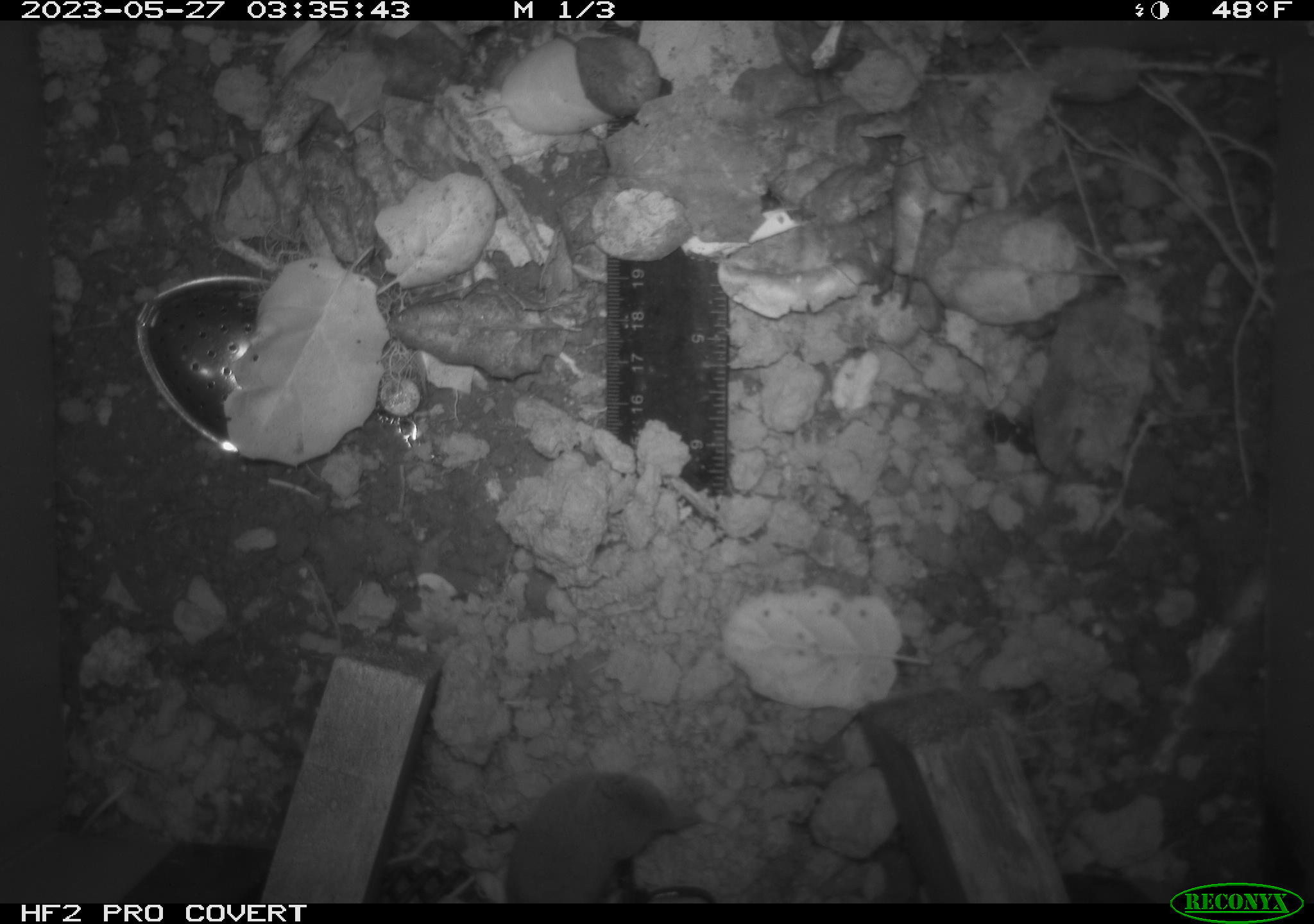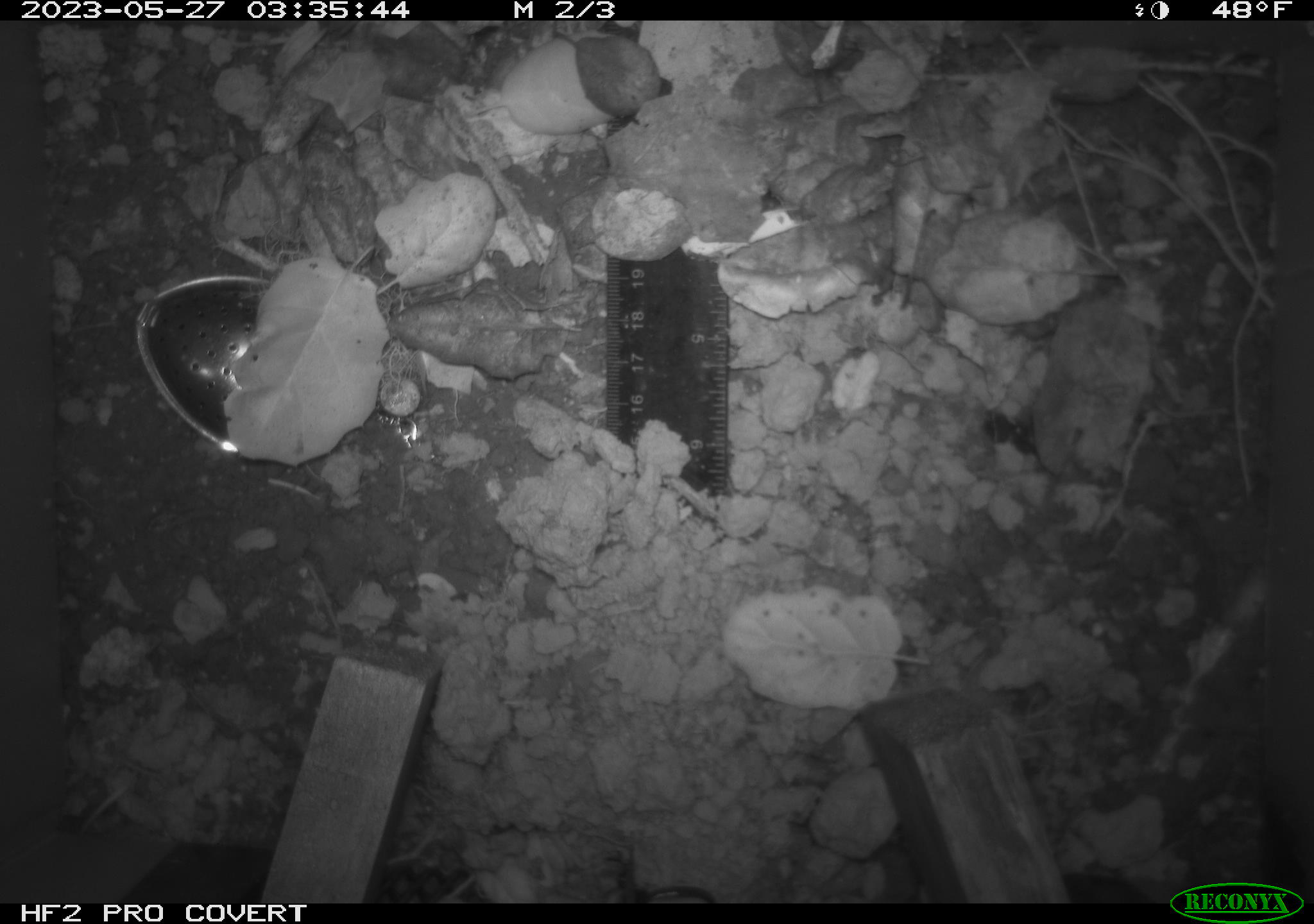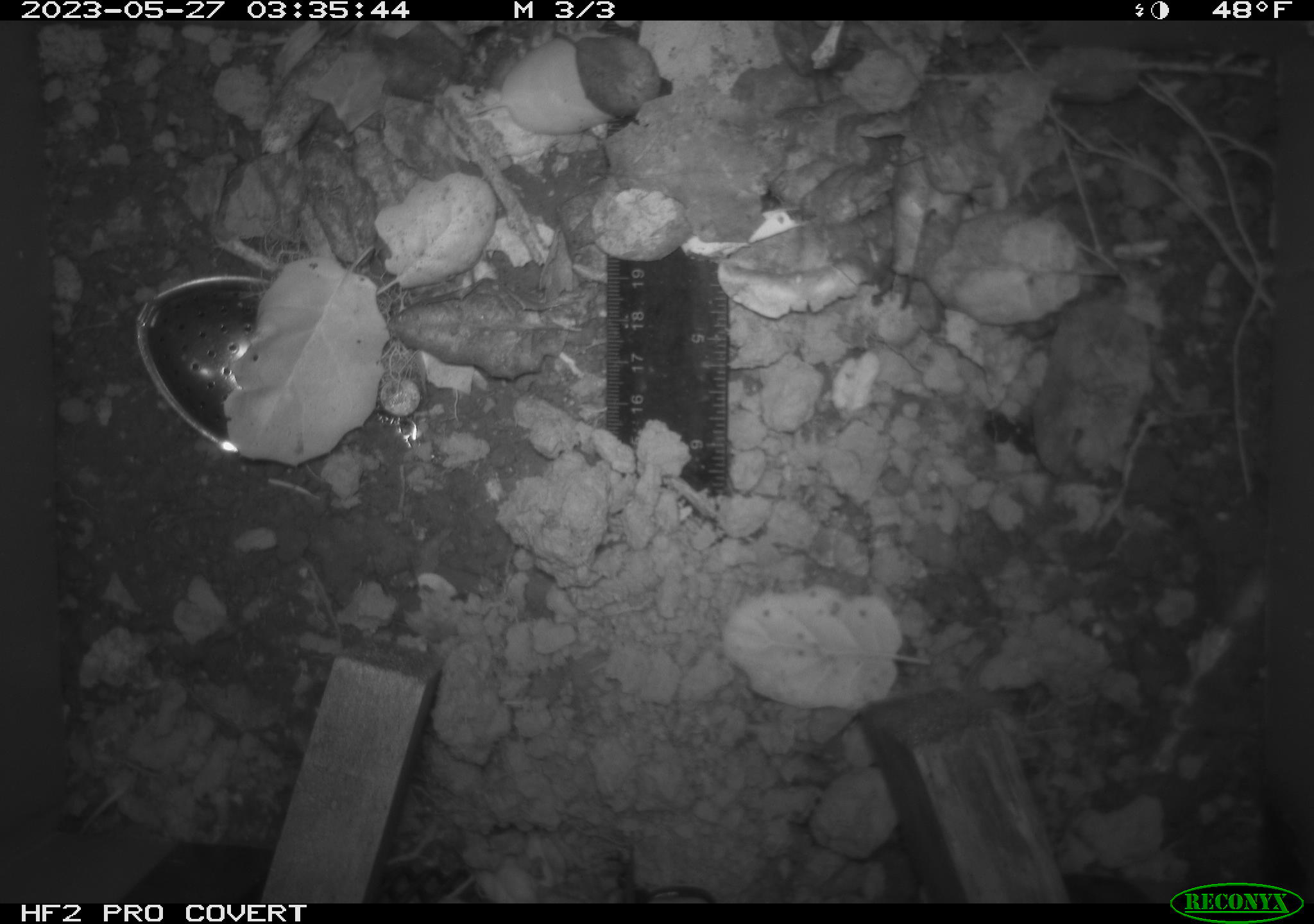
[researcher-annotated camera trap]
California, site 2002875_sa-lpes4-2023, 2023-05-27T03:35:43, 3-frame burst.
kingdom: Animalia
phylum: Chordata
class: Mammalia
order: Eulipotyphla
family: Soricidae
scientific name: Soricidae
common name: shrews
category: soricidae family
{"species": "soricidae family (shrews) (Soricidae)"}